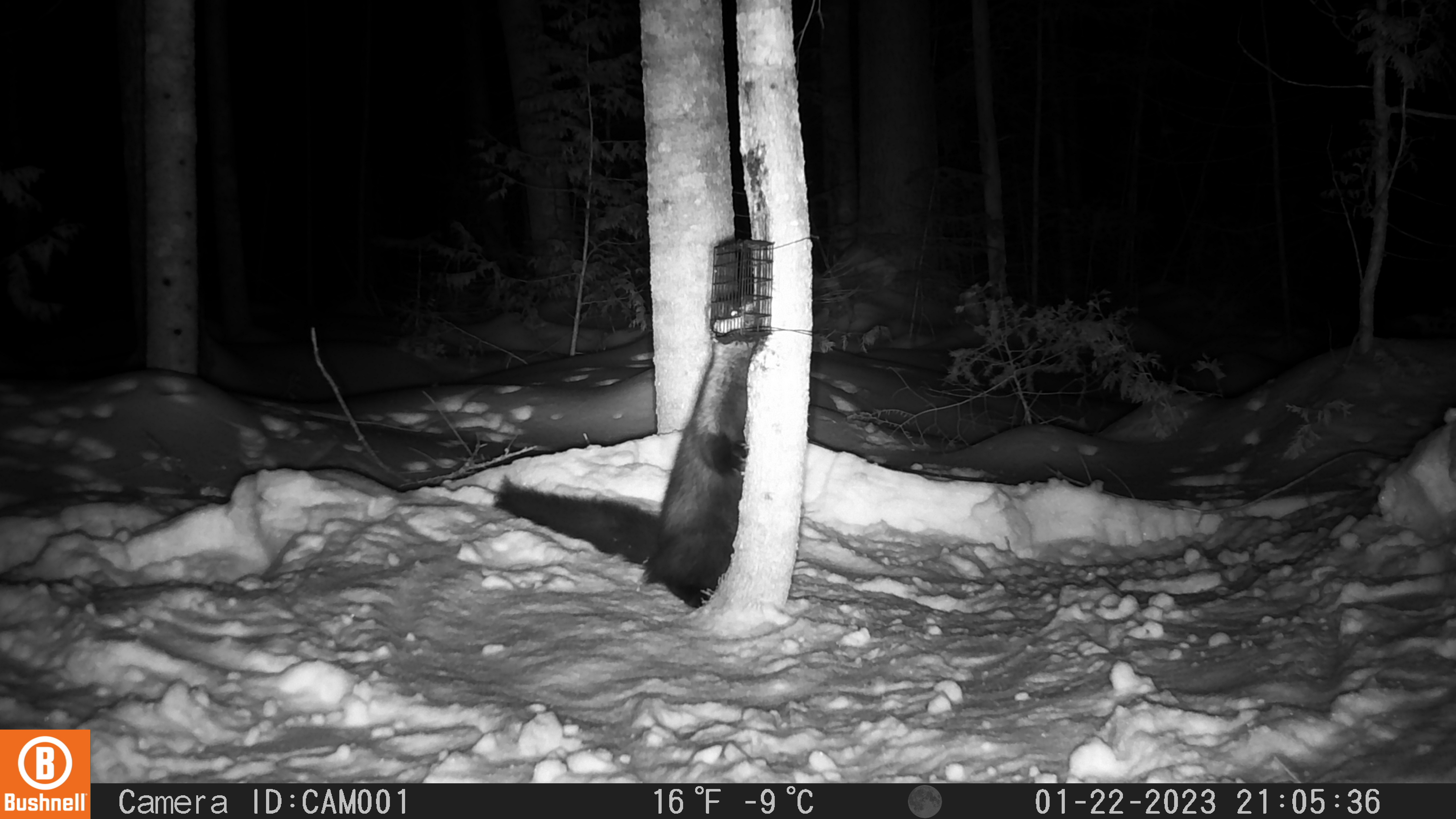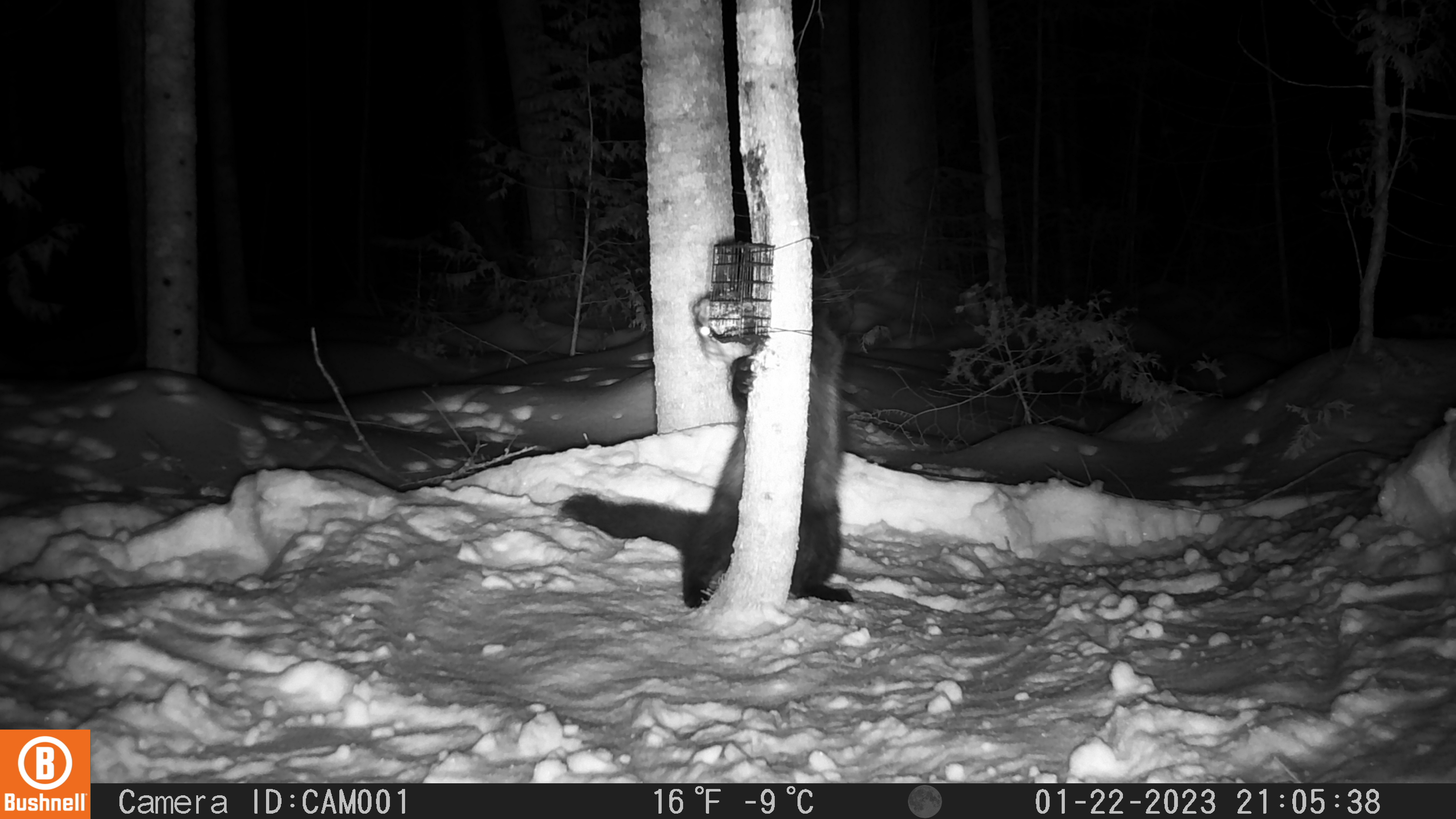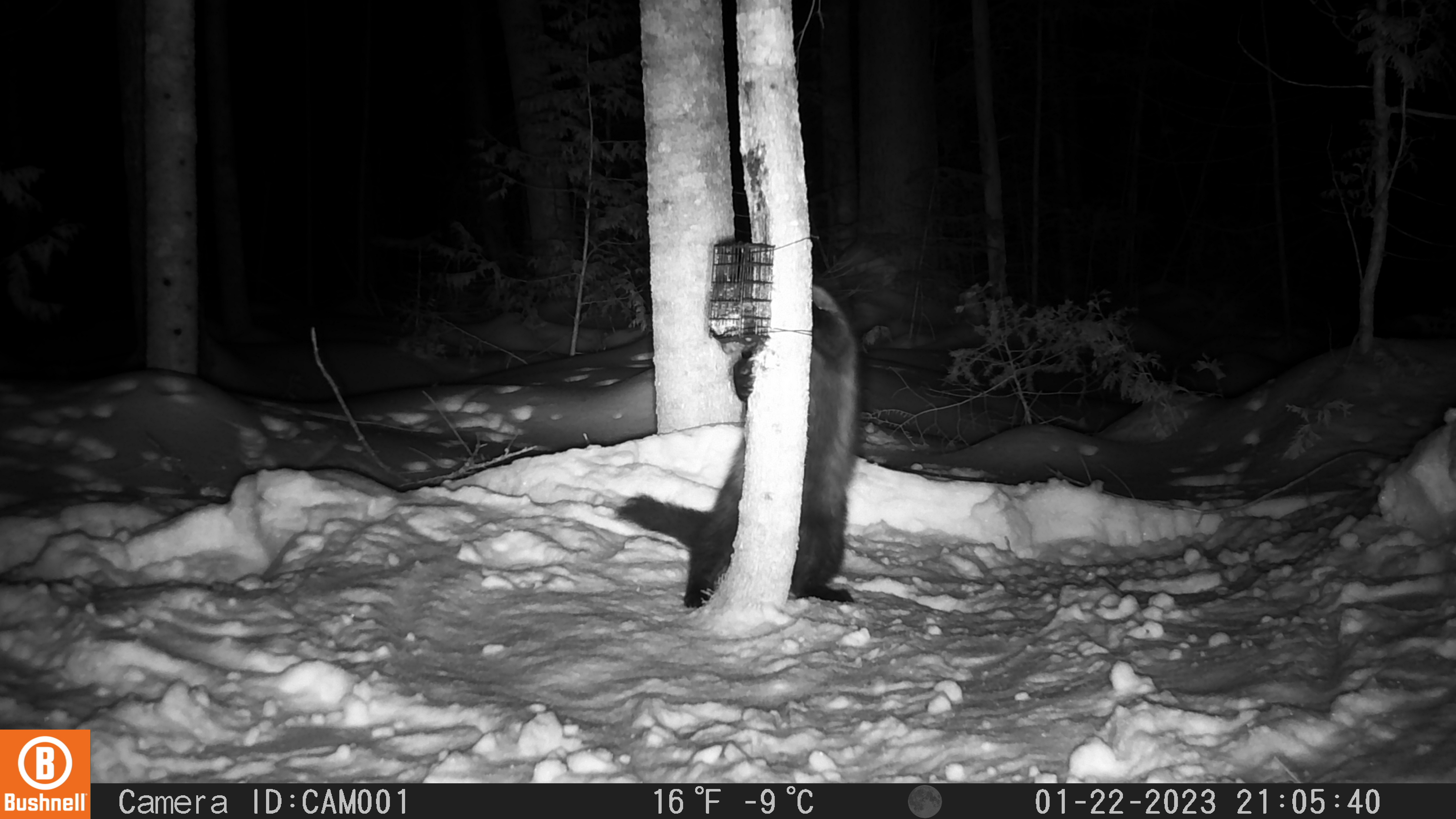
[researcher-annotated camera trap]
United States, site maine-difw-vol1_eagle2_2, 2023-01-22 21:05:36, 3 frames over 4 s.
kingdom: Animalia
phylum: Chordata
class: Mammalia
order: Carnivora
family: Mustelidae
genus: Pekania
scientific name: Pekania pennanti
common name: fisher